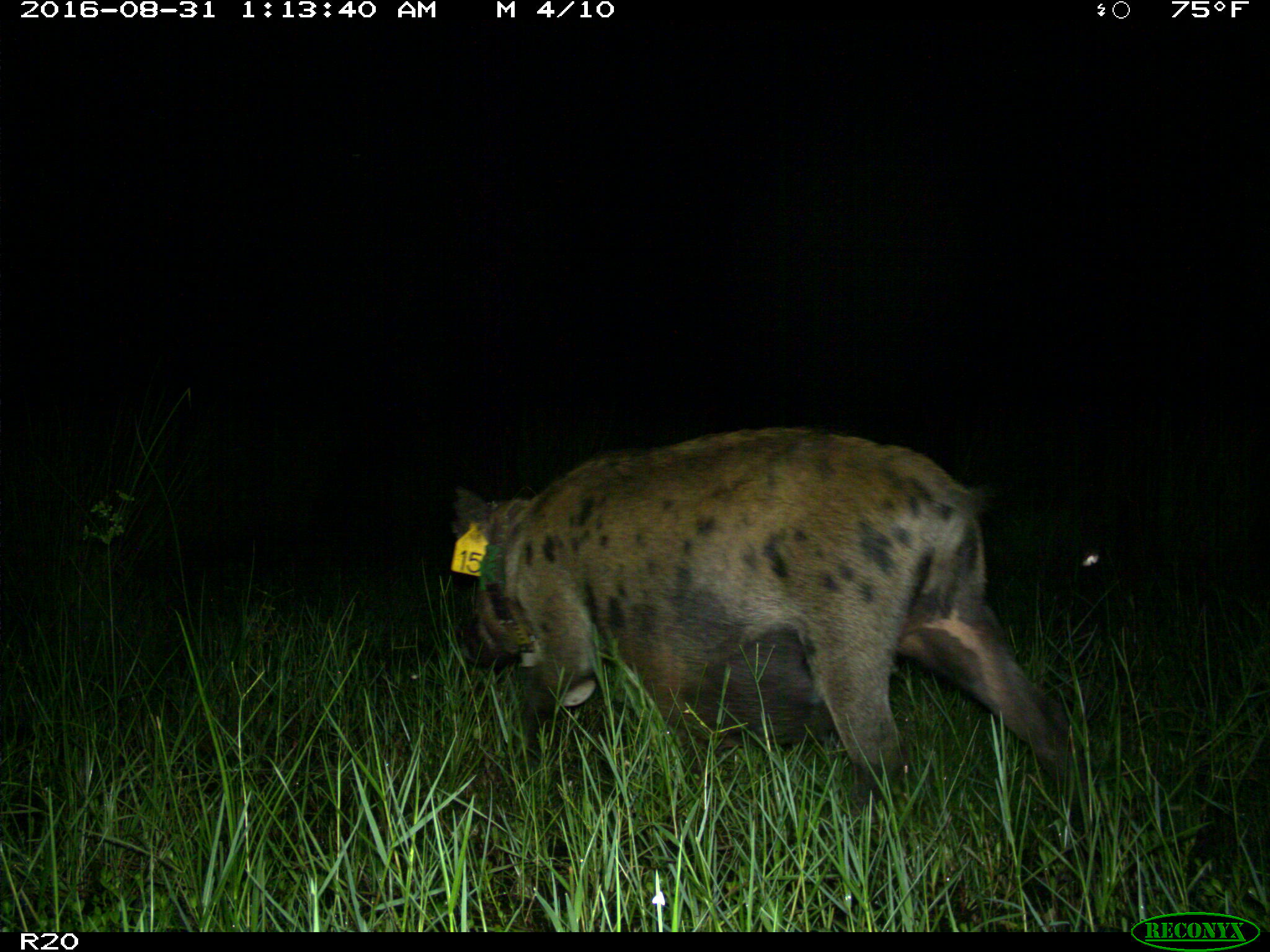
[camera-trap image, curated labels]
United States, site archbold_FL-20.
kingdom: Animalia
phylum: Chordata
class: Mammalia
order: Artiodactyla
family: Suidae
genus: Sus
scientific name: Sus scrofa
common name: wild boar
Sus scrofa (wild boar).